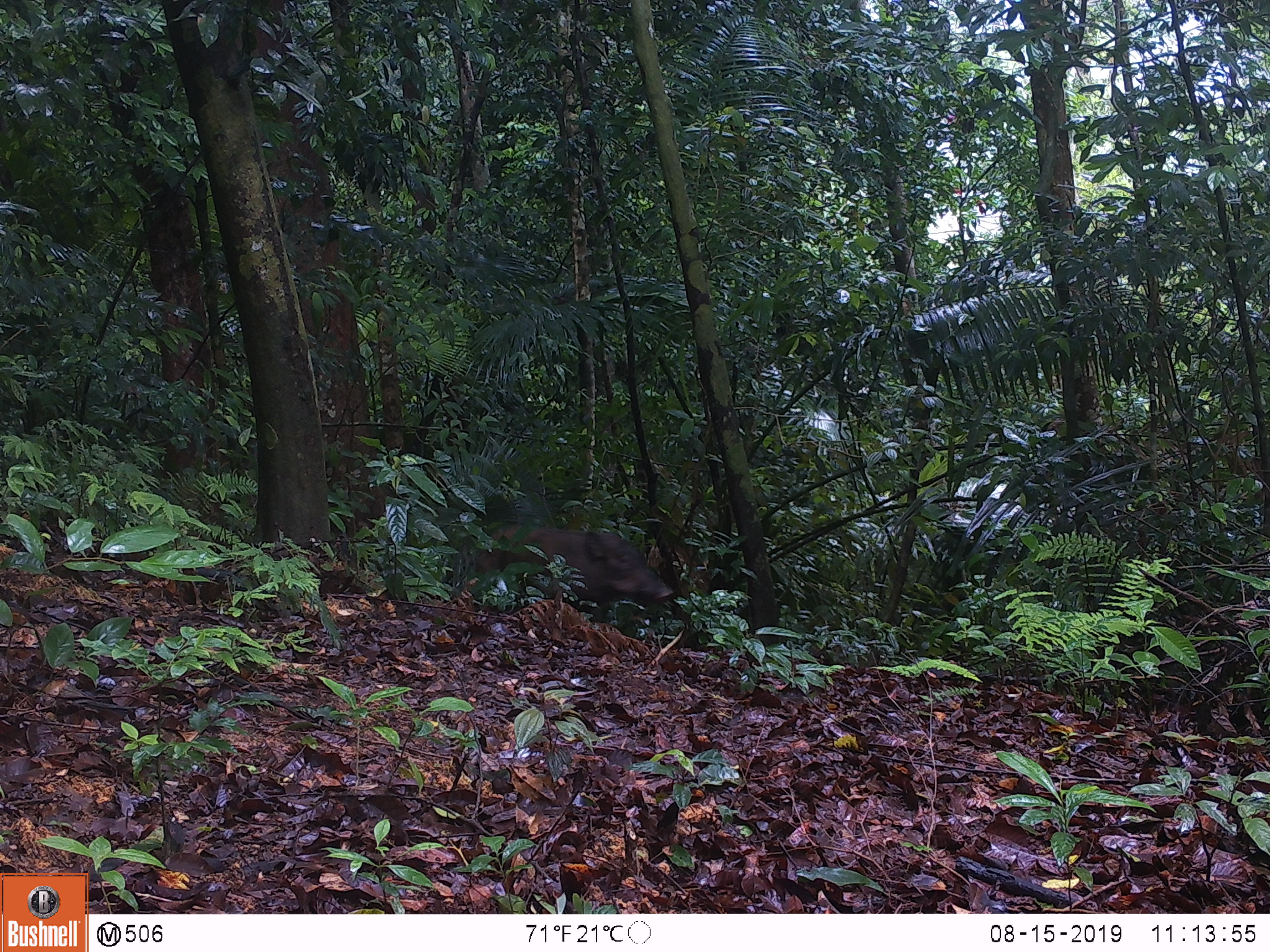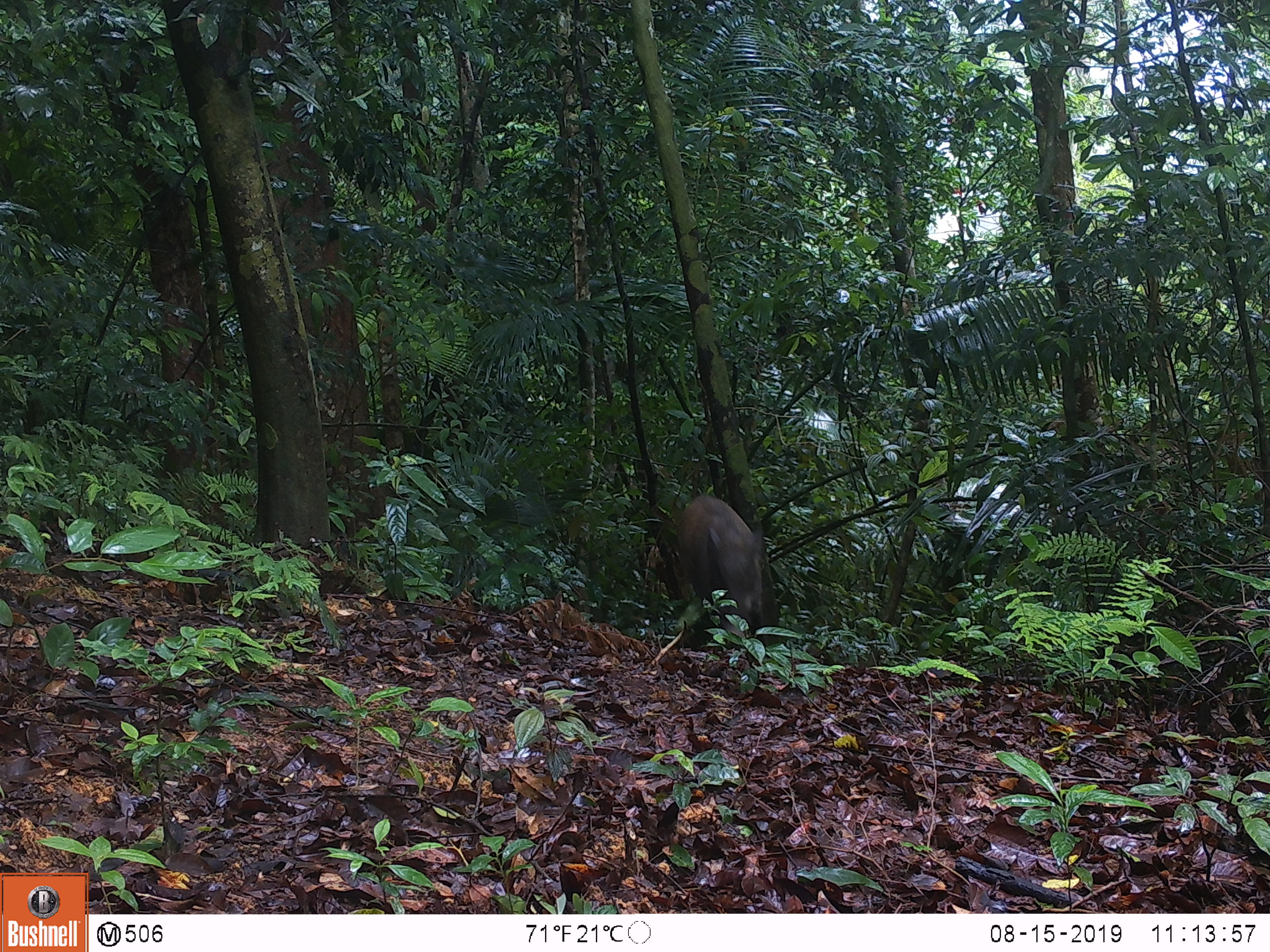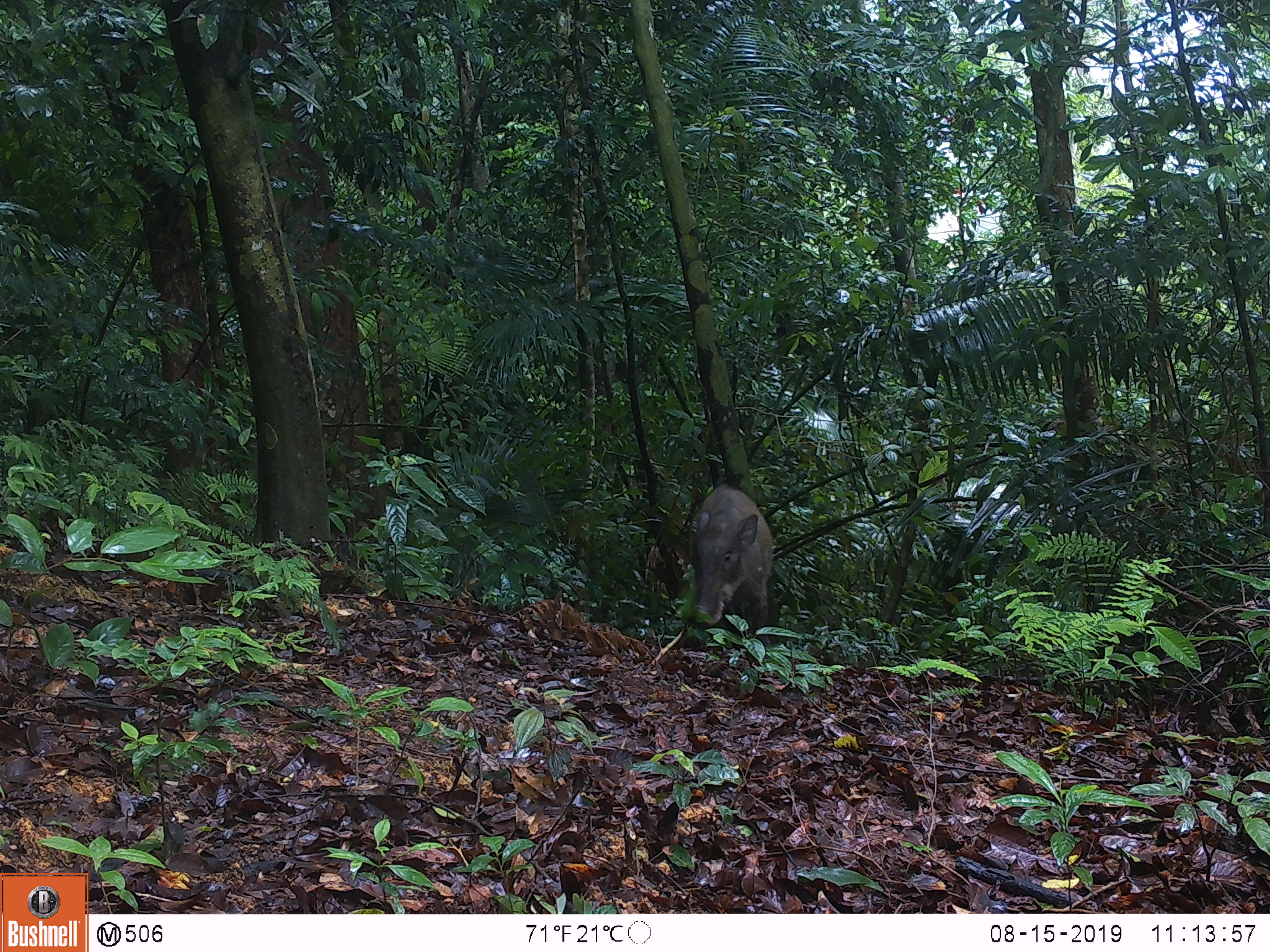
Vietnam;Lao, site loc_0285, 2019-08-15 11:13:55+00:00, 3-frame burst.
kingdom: Animalia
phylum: Chordata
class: Mammalia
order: Artiodactyla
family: Suidae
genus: Sus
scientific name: Sus scrofa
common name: eurasian wild pig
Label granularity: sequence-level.